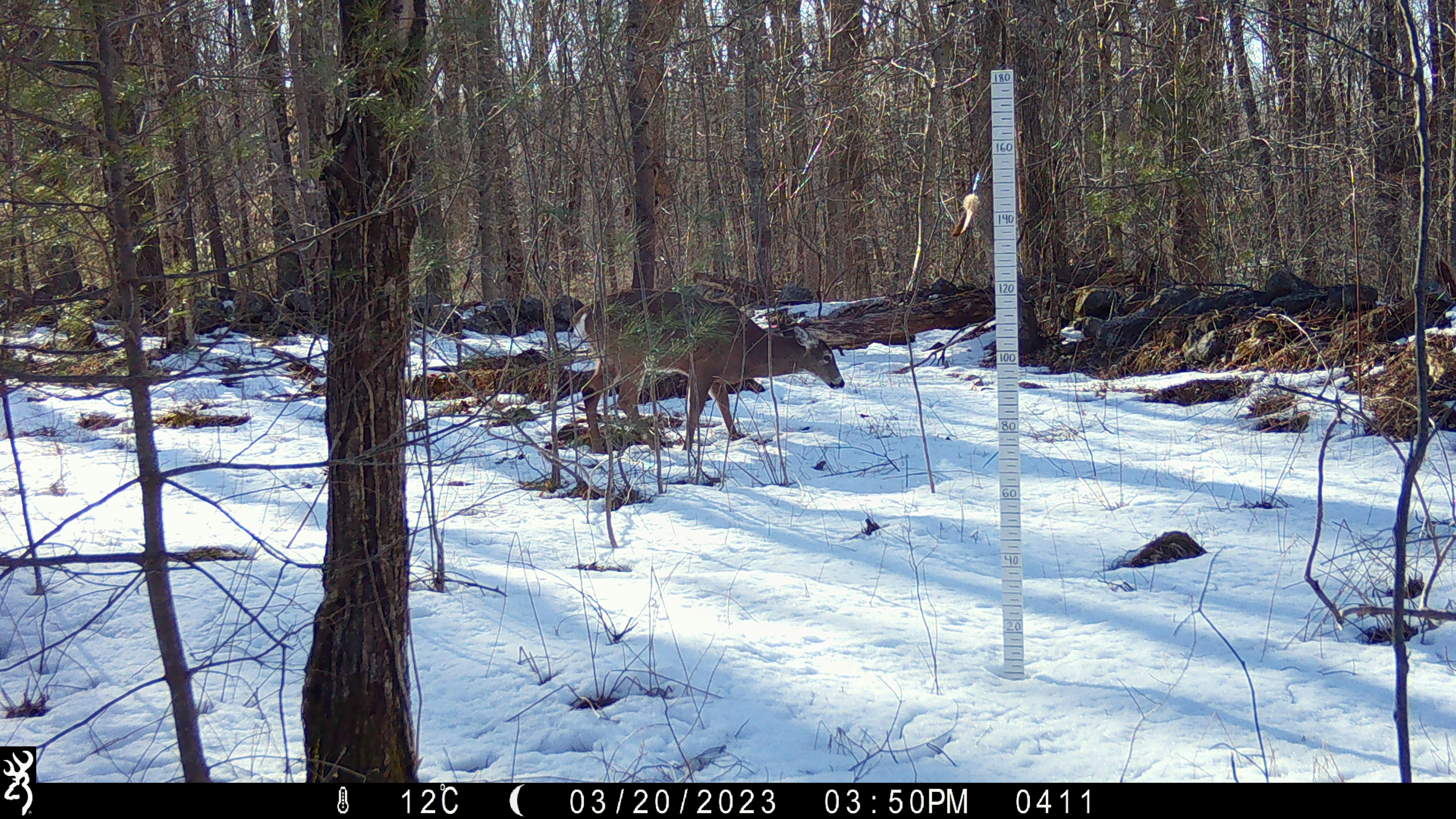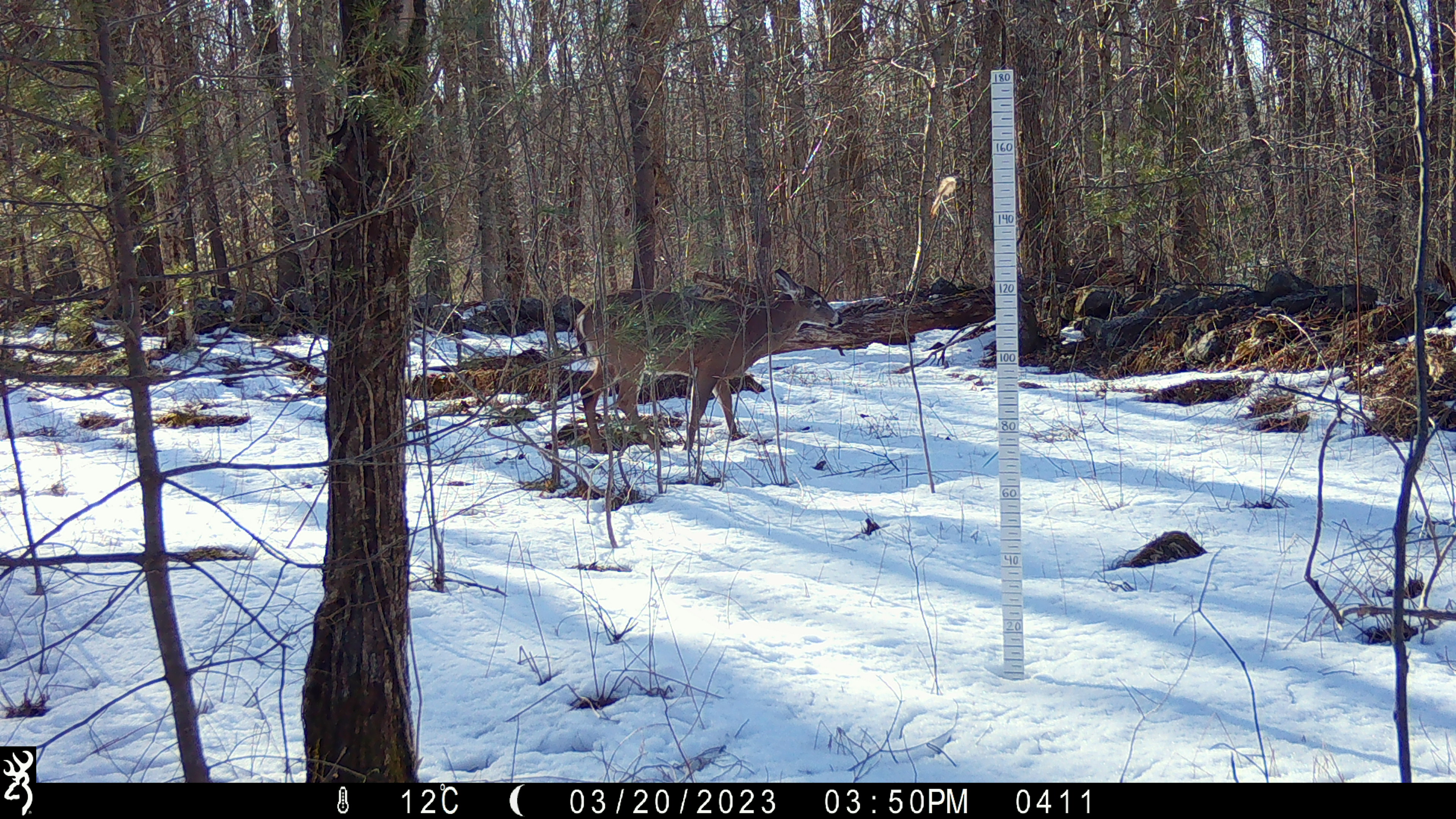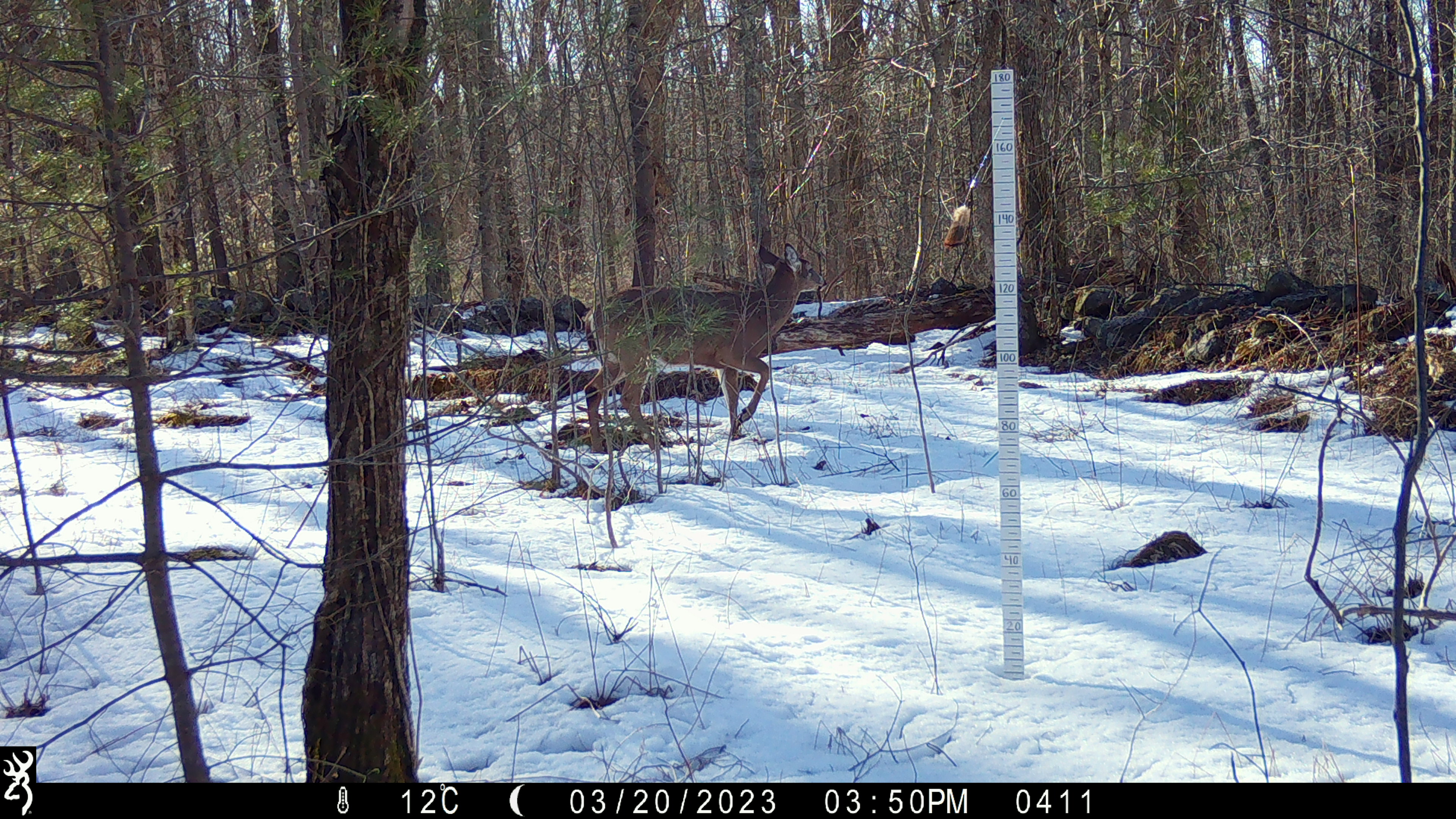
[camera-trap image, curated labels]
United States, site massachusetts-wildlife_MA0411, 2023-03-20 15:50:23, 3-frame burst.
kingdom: Animalia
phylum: Chordata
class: Mammalia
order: Artiodactyla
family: Cervidae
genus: Odocoileus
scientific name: Odocoileus virginianus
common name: white-tailed deer